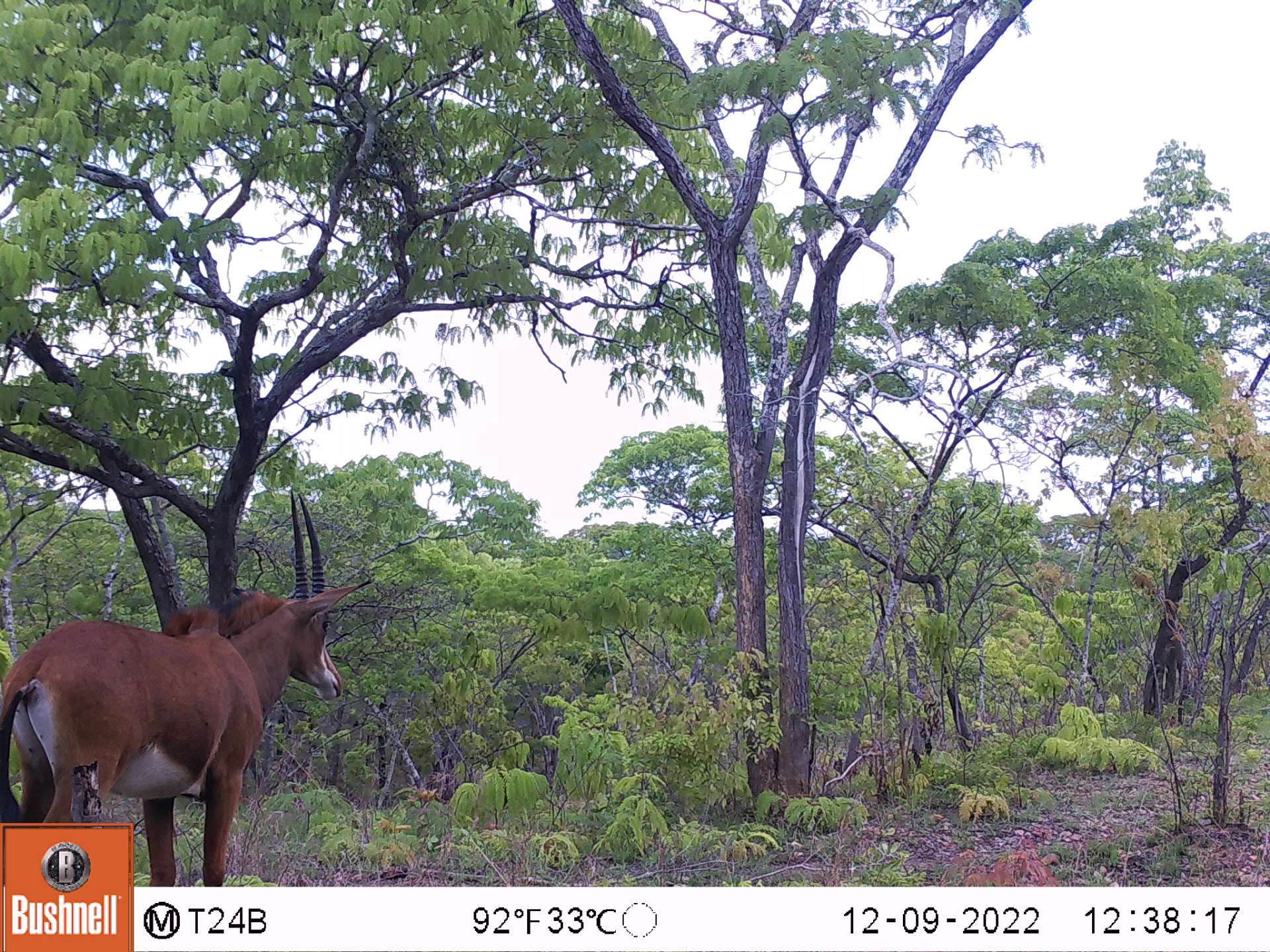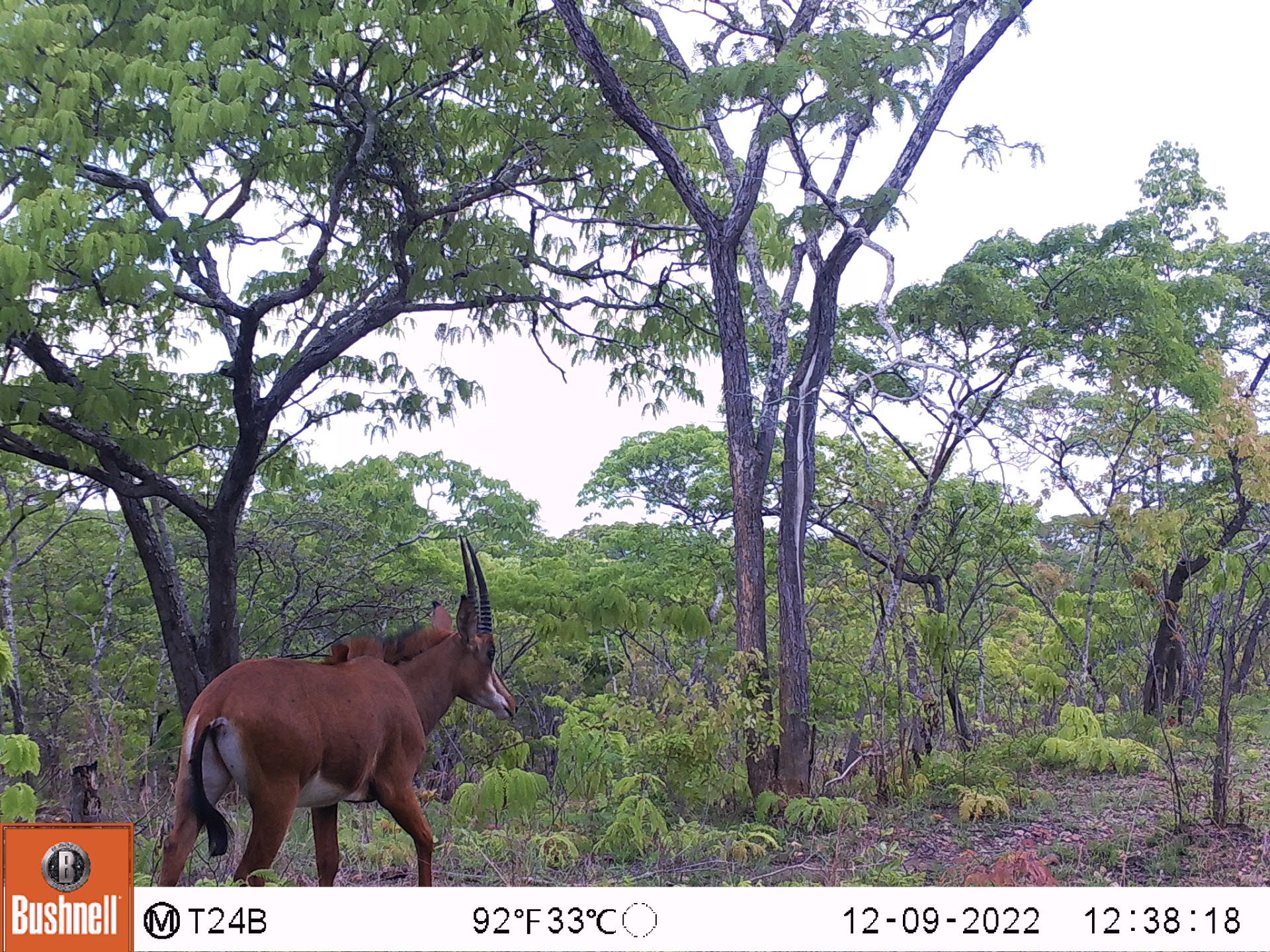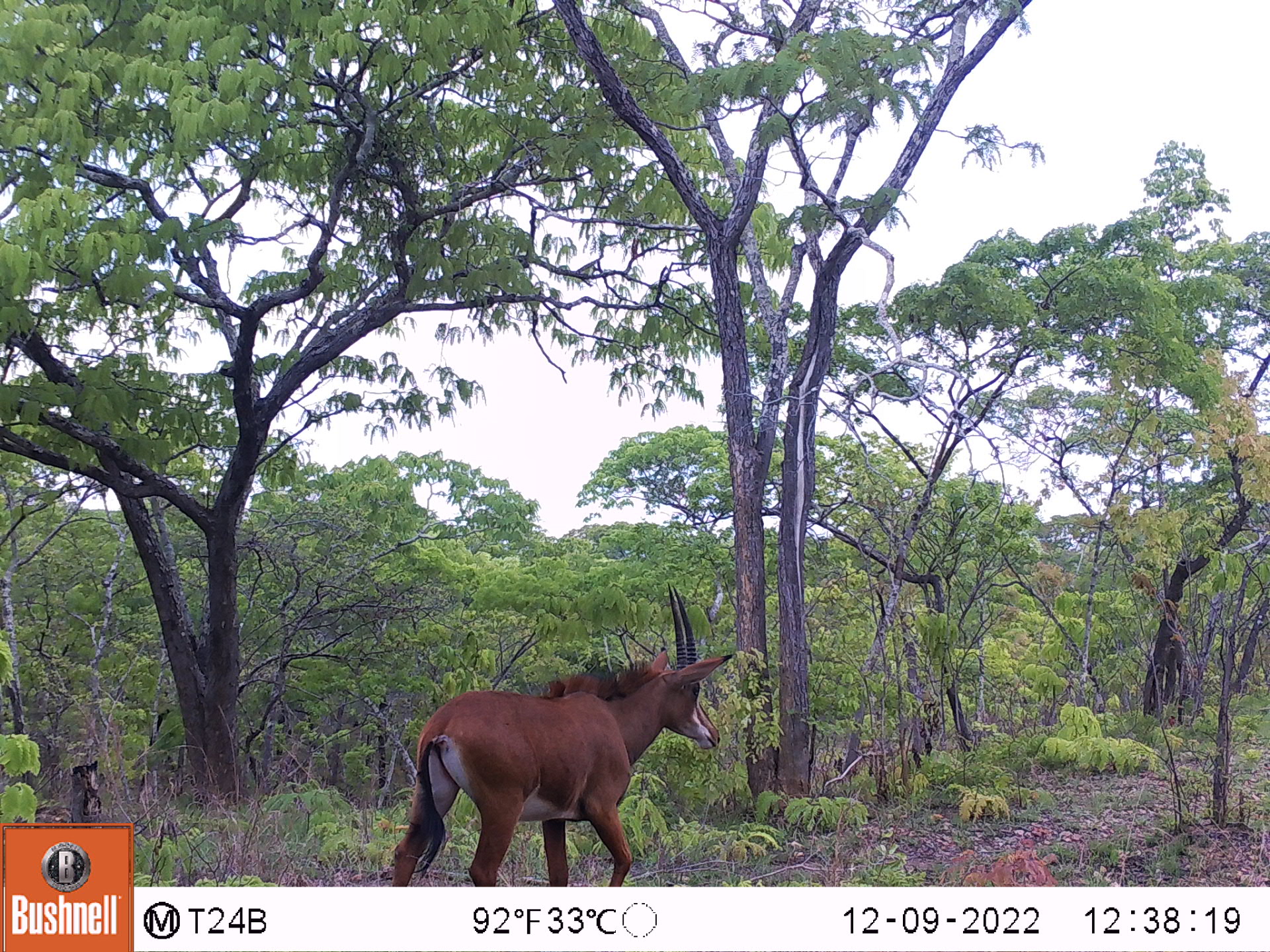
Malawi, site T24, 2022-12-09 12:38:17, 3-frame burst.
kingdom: Animalia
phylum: Chordata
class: Mammalia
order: Artiodactyla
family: Bovidae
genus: Hippotragus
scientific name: Hippotragus niger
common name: sable antelope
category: sable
Sable (sable antelope) (Hippotragus niger), count 1.